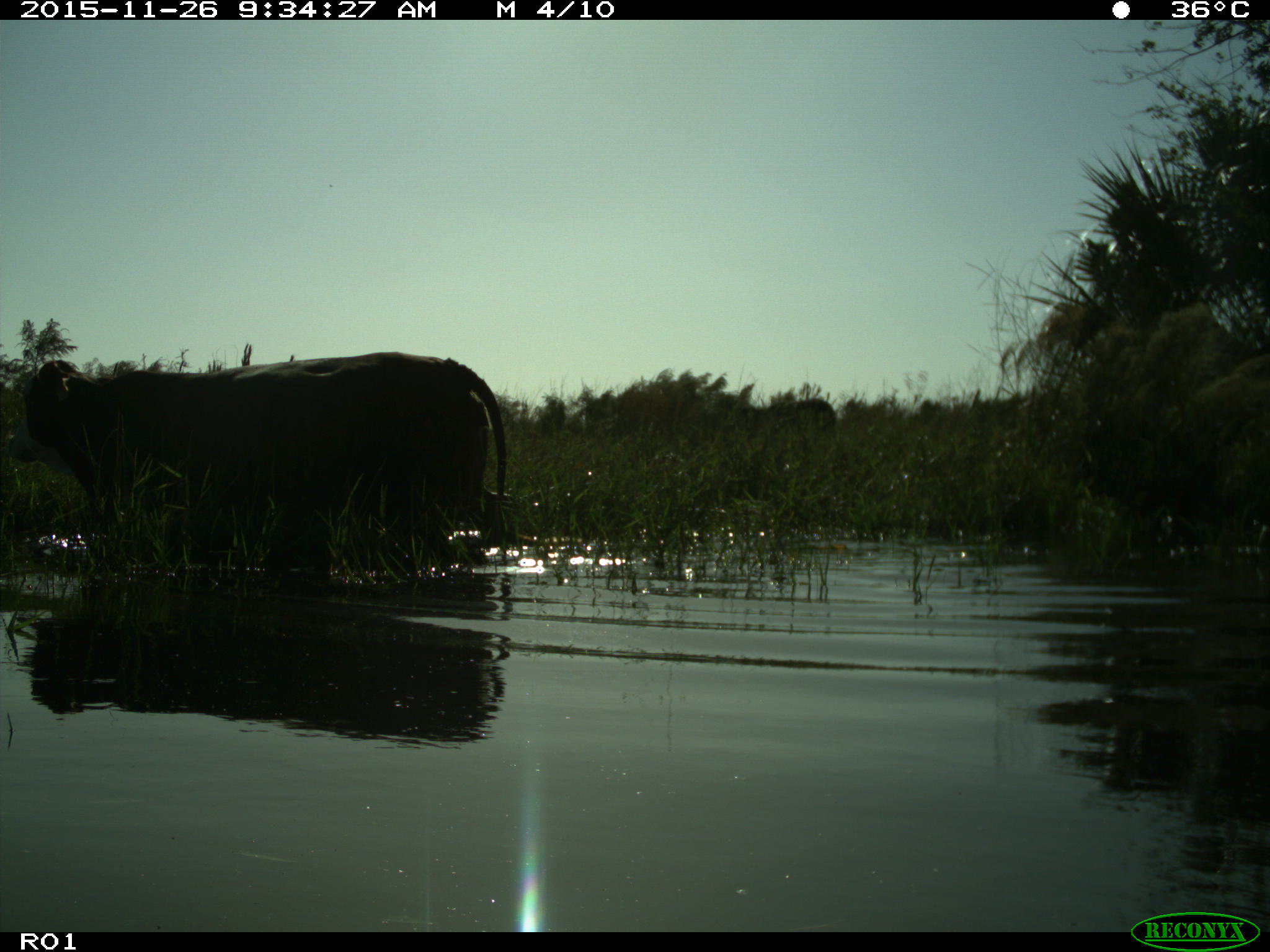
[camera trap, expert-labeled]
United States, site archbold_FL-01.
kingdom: Animalia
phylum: Chordata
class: Mammalia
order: Artiodactyla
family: Bovidae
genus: Bos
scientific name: Bos taurus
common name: domestic cow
Bos taurus (domestic cow).